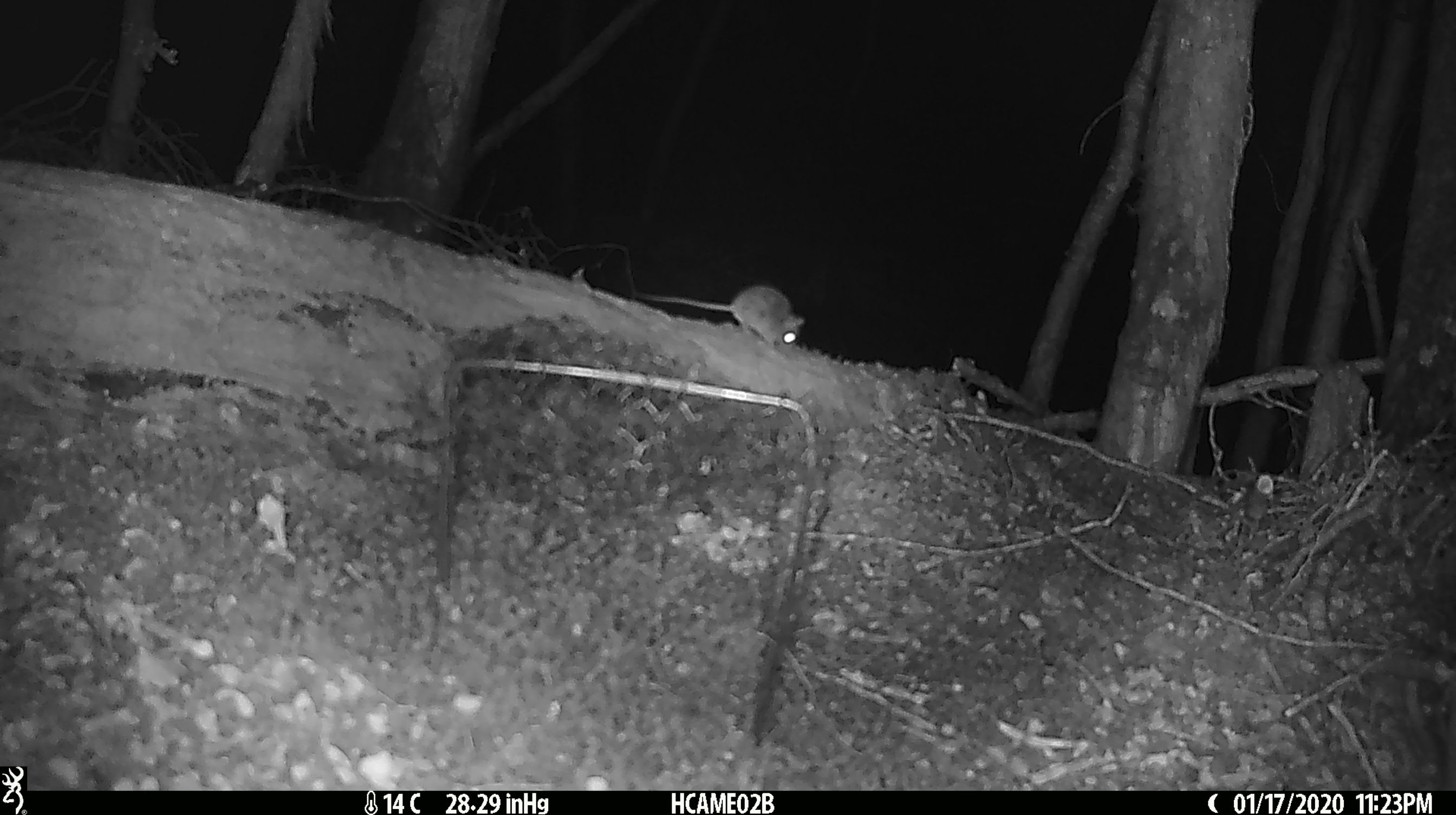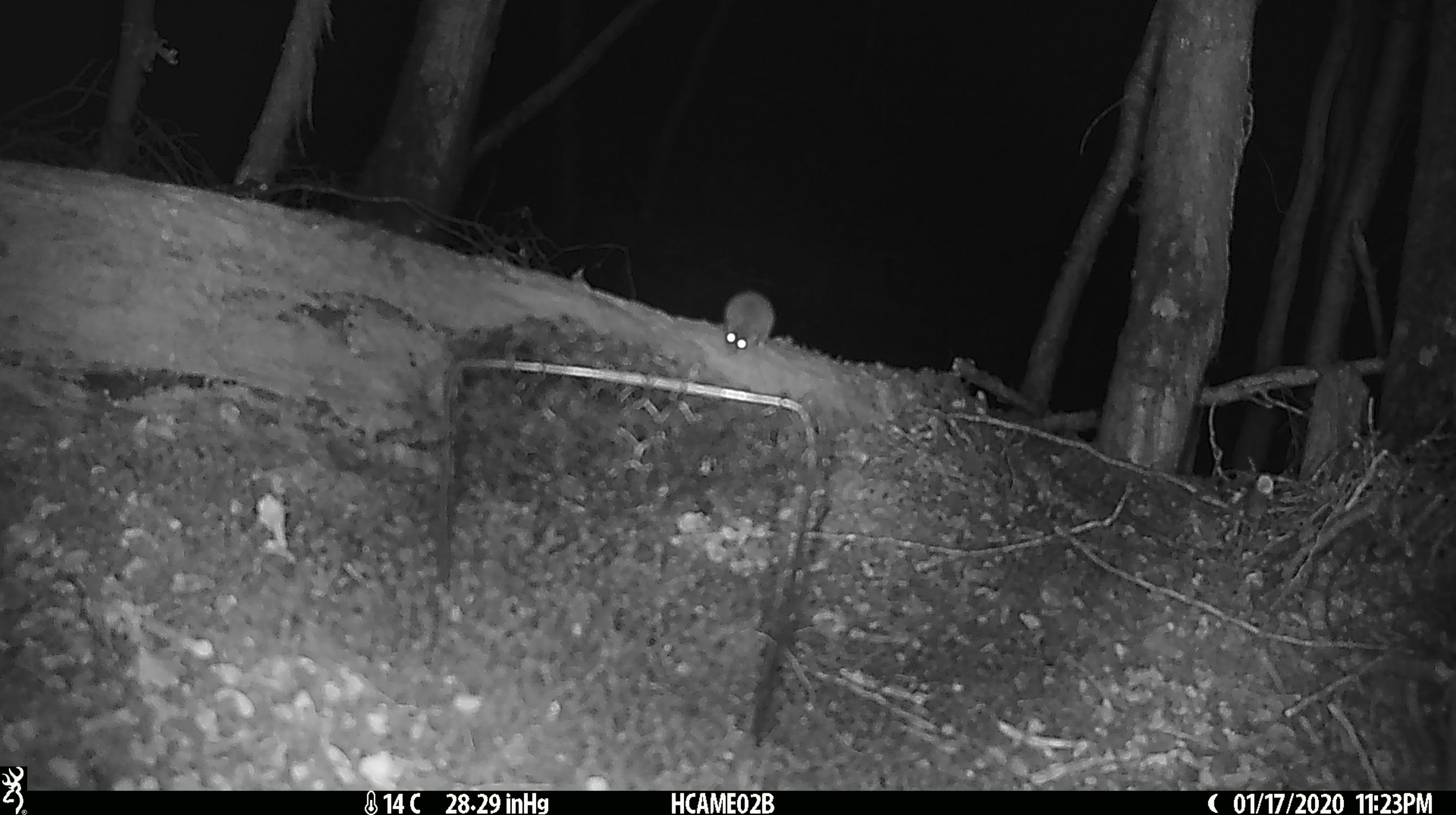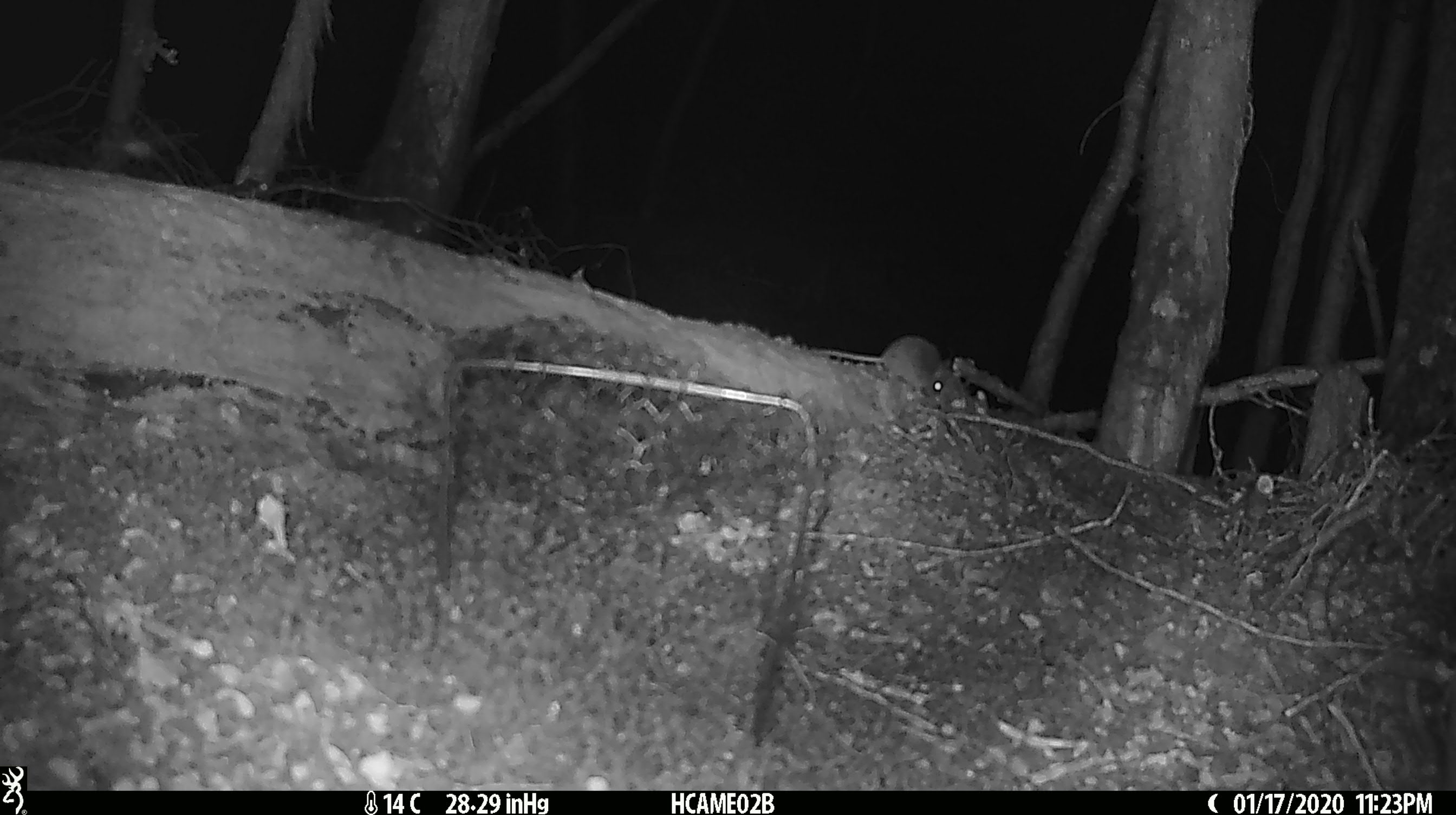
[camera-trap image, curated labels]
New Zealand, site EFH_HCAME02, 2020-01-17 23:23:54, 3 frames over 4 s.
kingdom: Animalia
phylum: Chordata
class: Mammalia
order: Rodentia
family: Muridae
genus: Mus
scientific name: Mus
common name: mouse